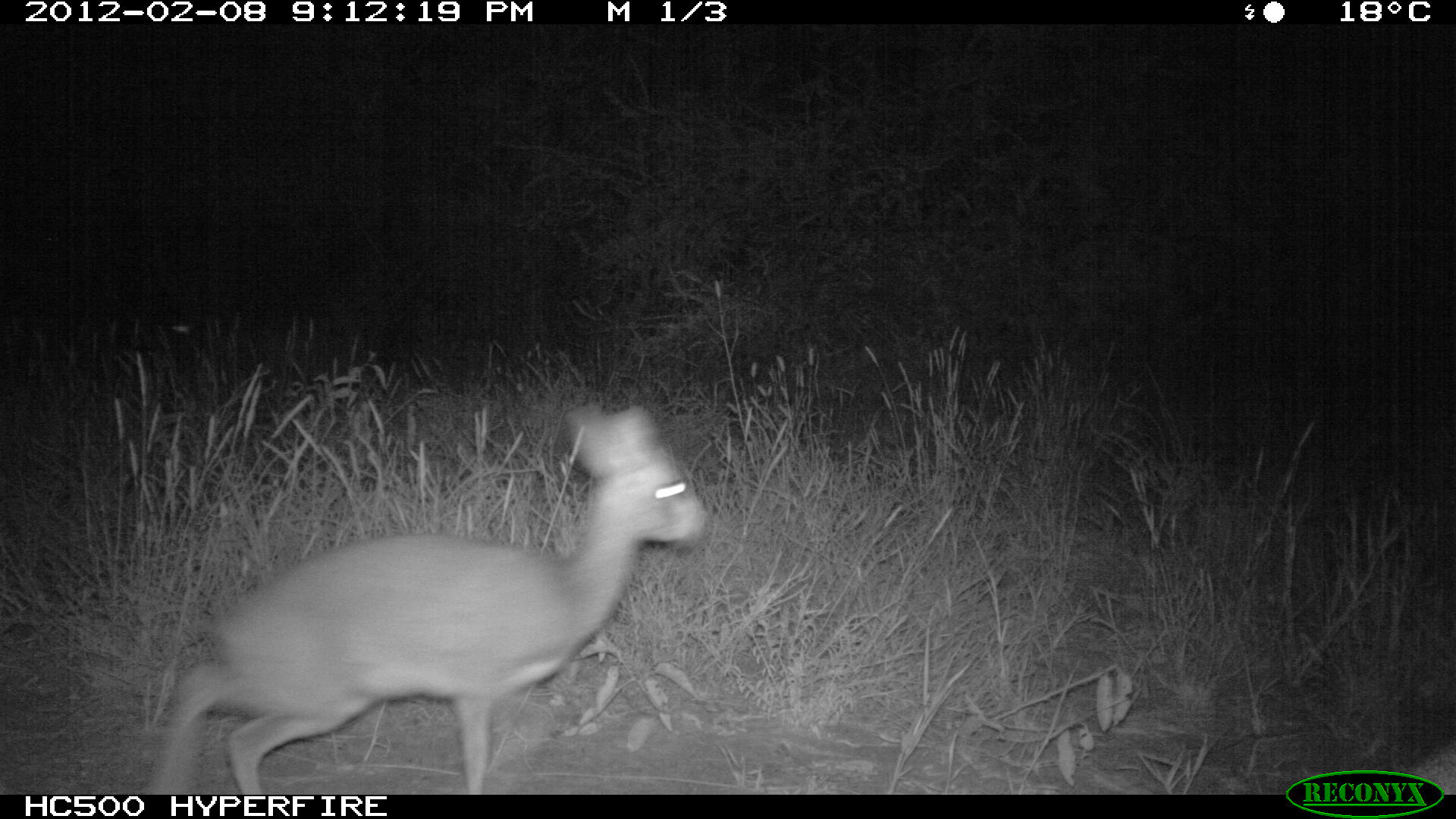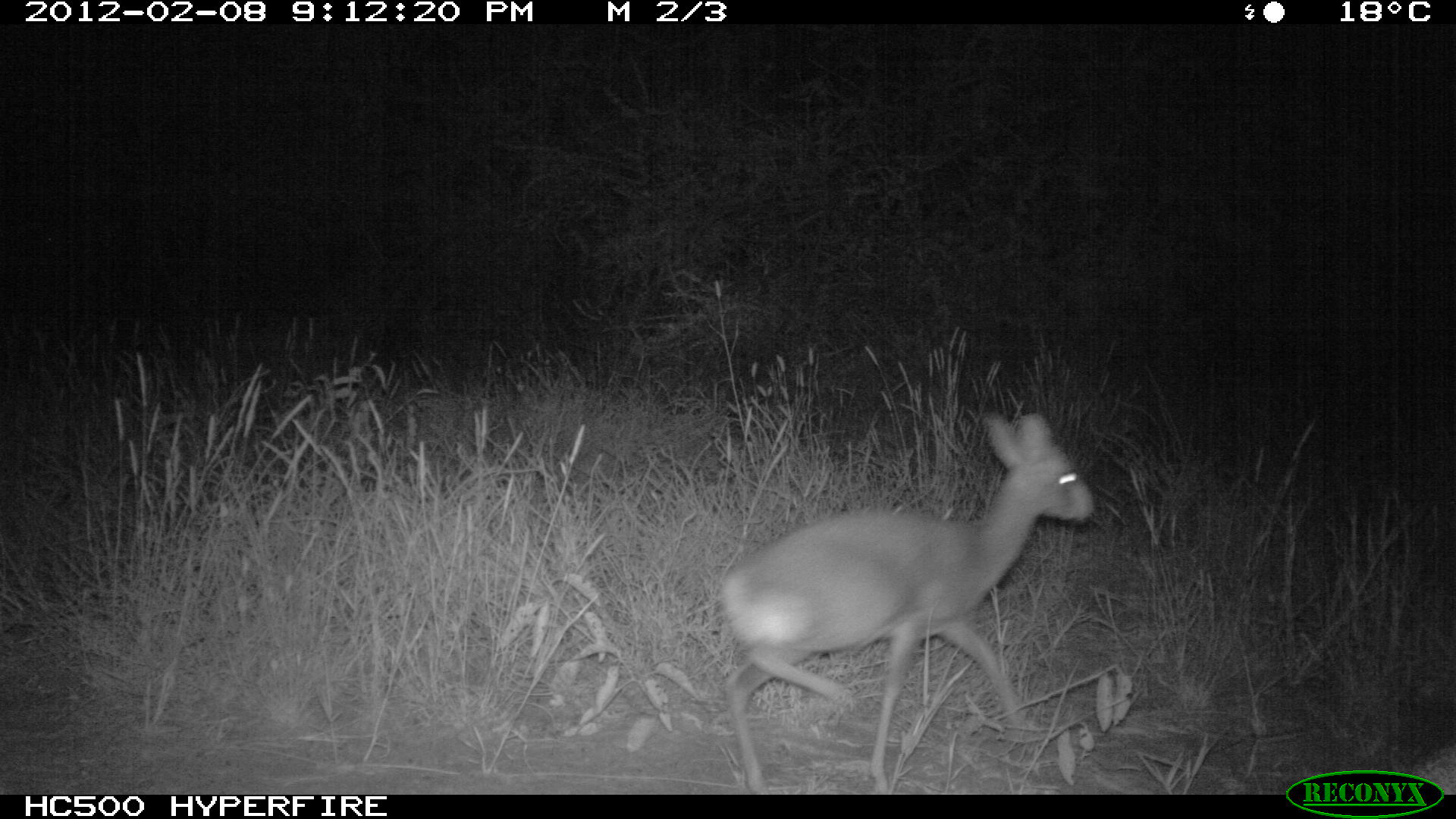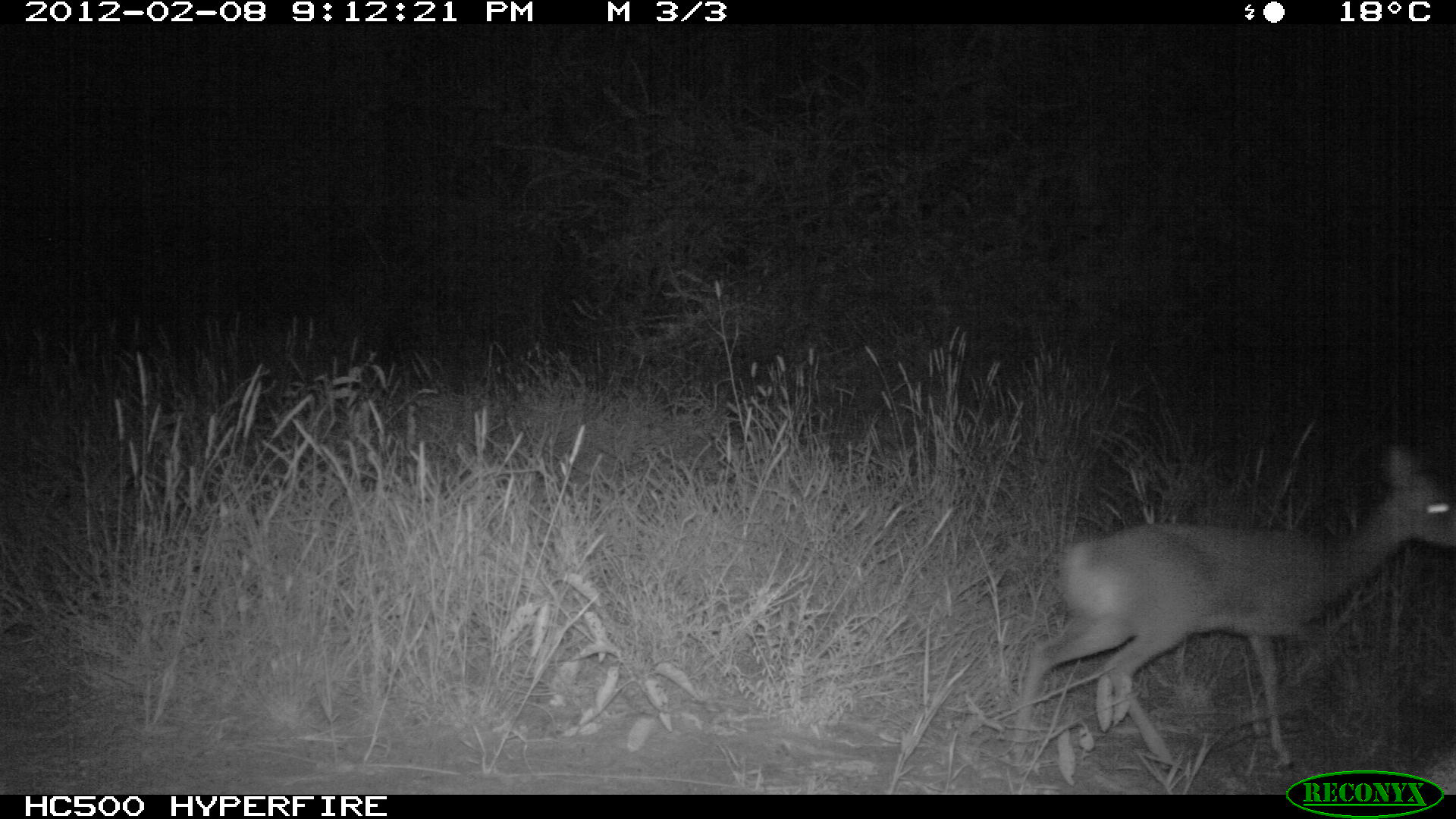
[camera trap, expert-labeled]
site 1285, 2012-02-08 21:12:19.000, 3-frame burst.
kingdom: Animalia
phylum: Chordata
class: Mammalia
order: Artiodactyla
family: Bovidae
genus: Madoqua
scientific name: Madoqua guentheri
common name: günther's dik-dik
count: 1